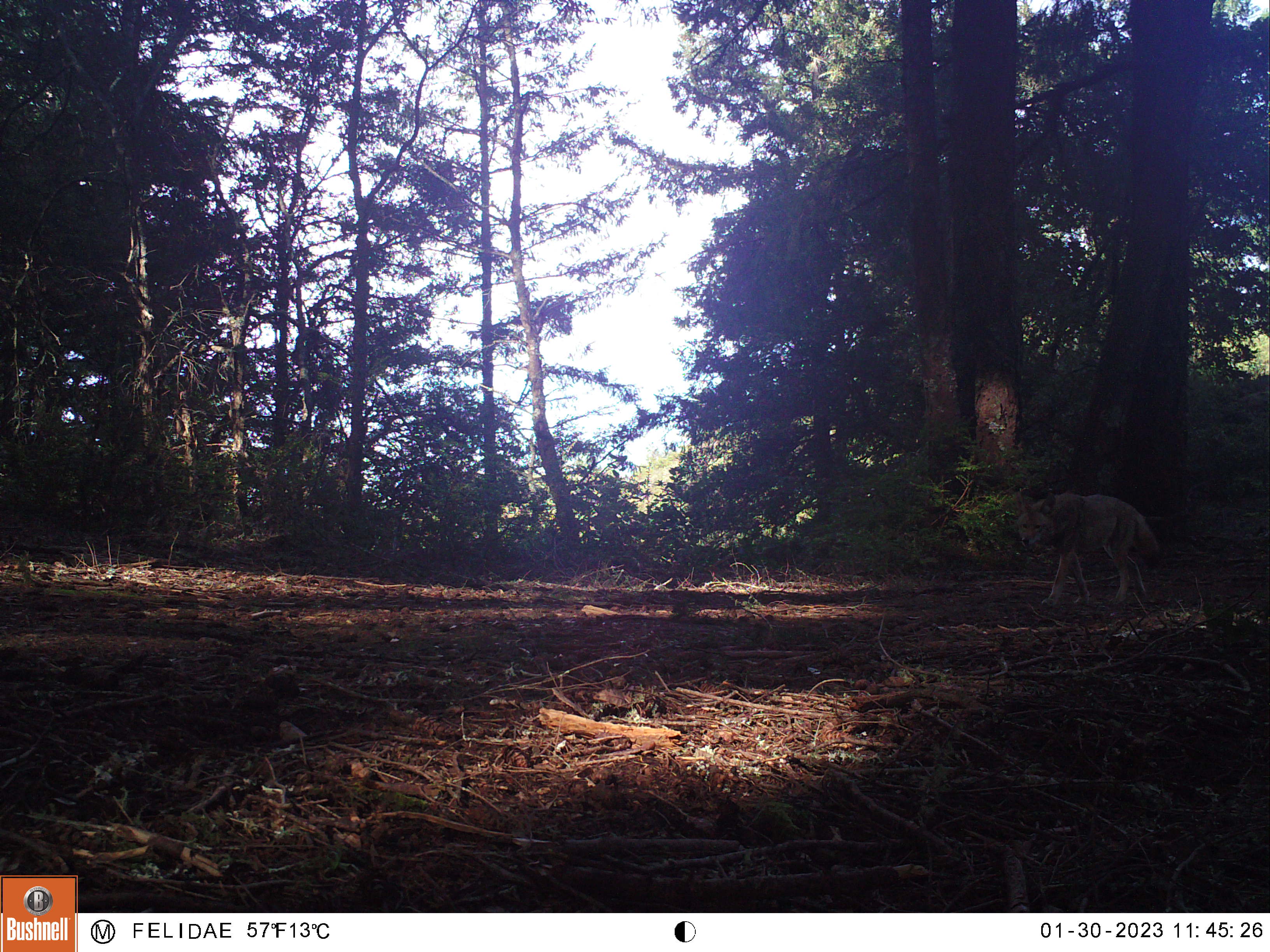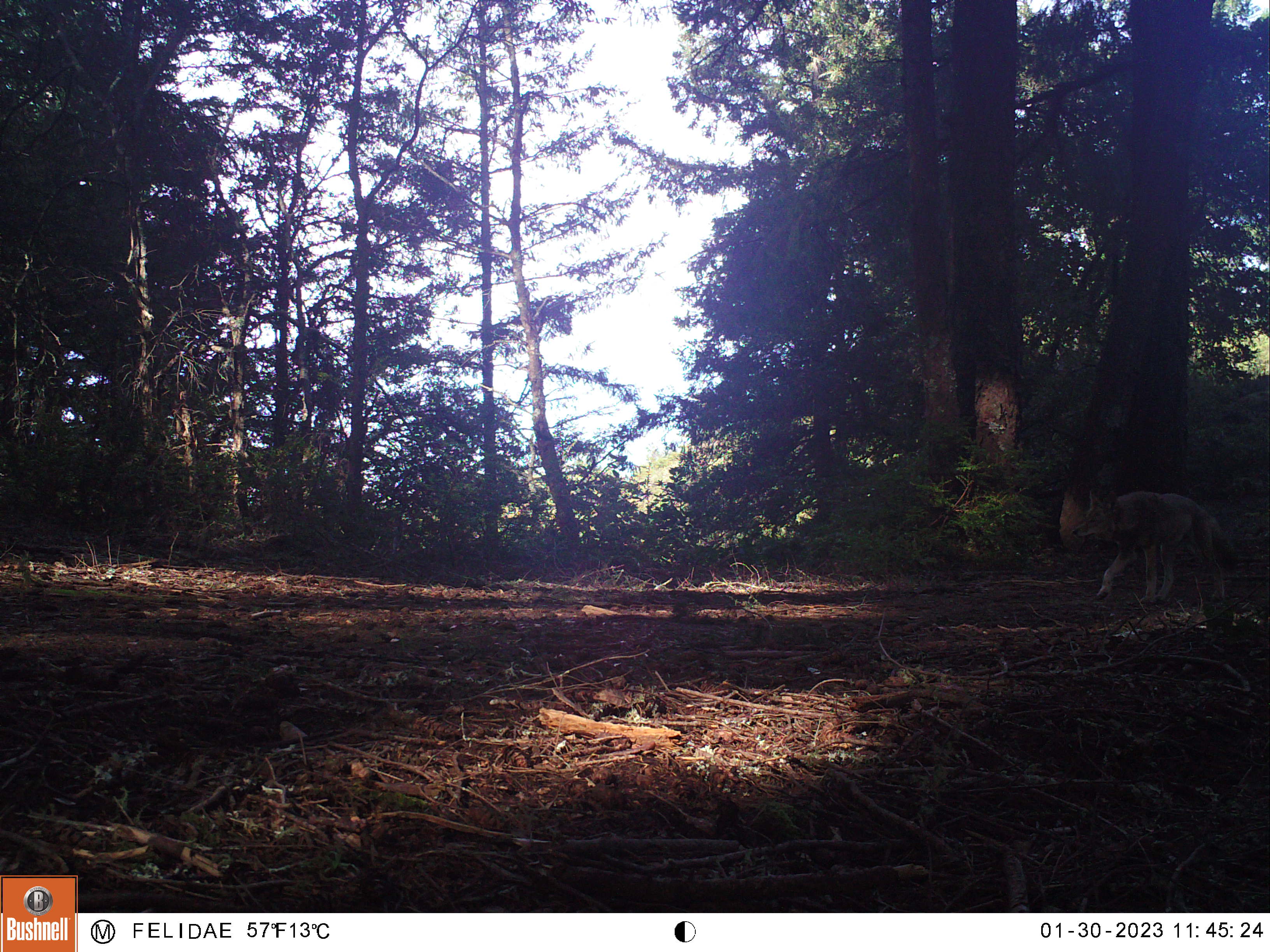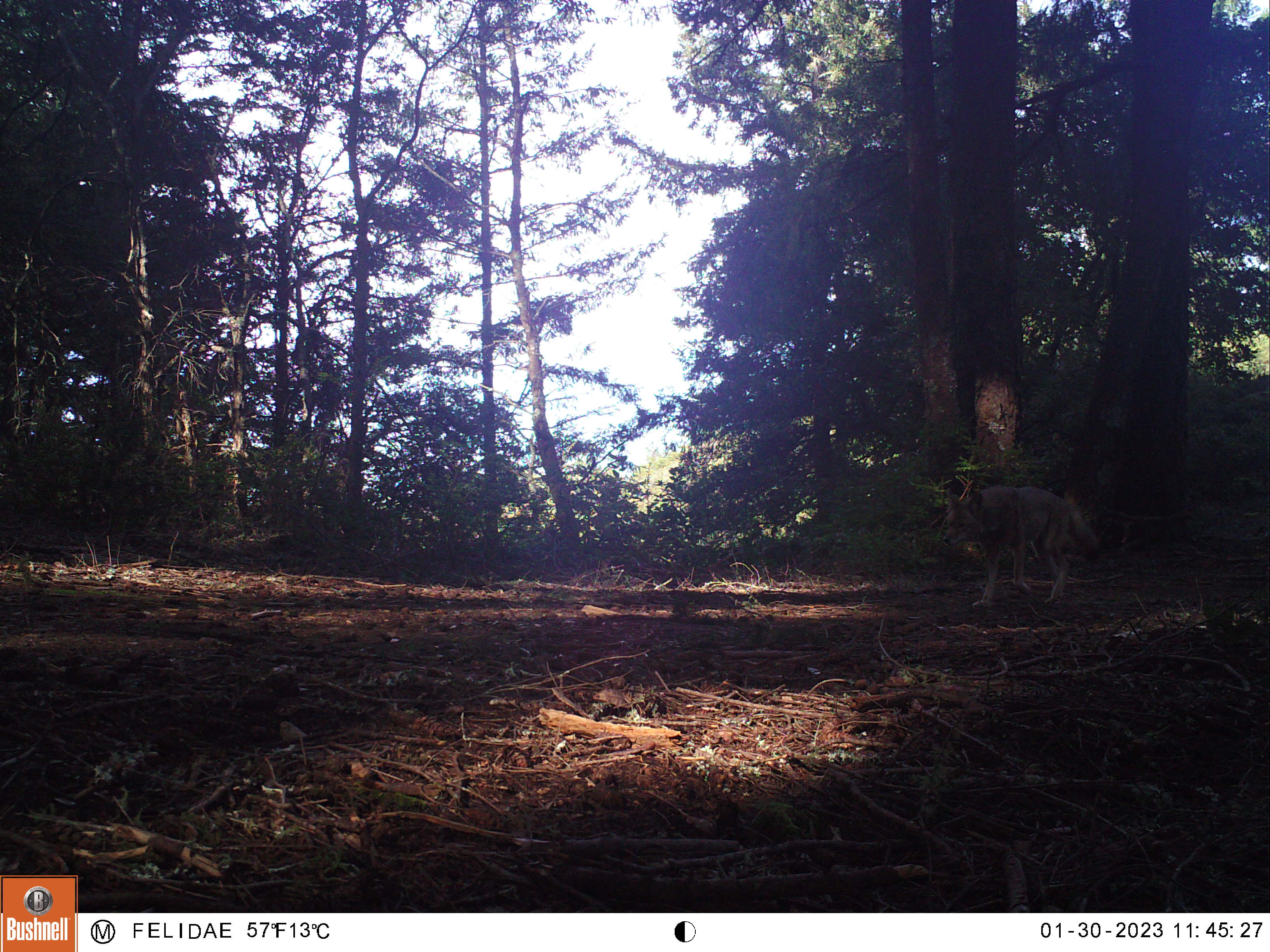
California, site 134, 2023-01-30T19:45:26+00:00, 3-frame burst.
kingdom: Animalia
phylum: Chordata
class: Mammalia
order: Carnivora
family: Canidae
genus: Canis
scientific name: Canis latrans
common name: coyote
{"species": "coyote (Canis latrans)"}